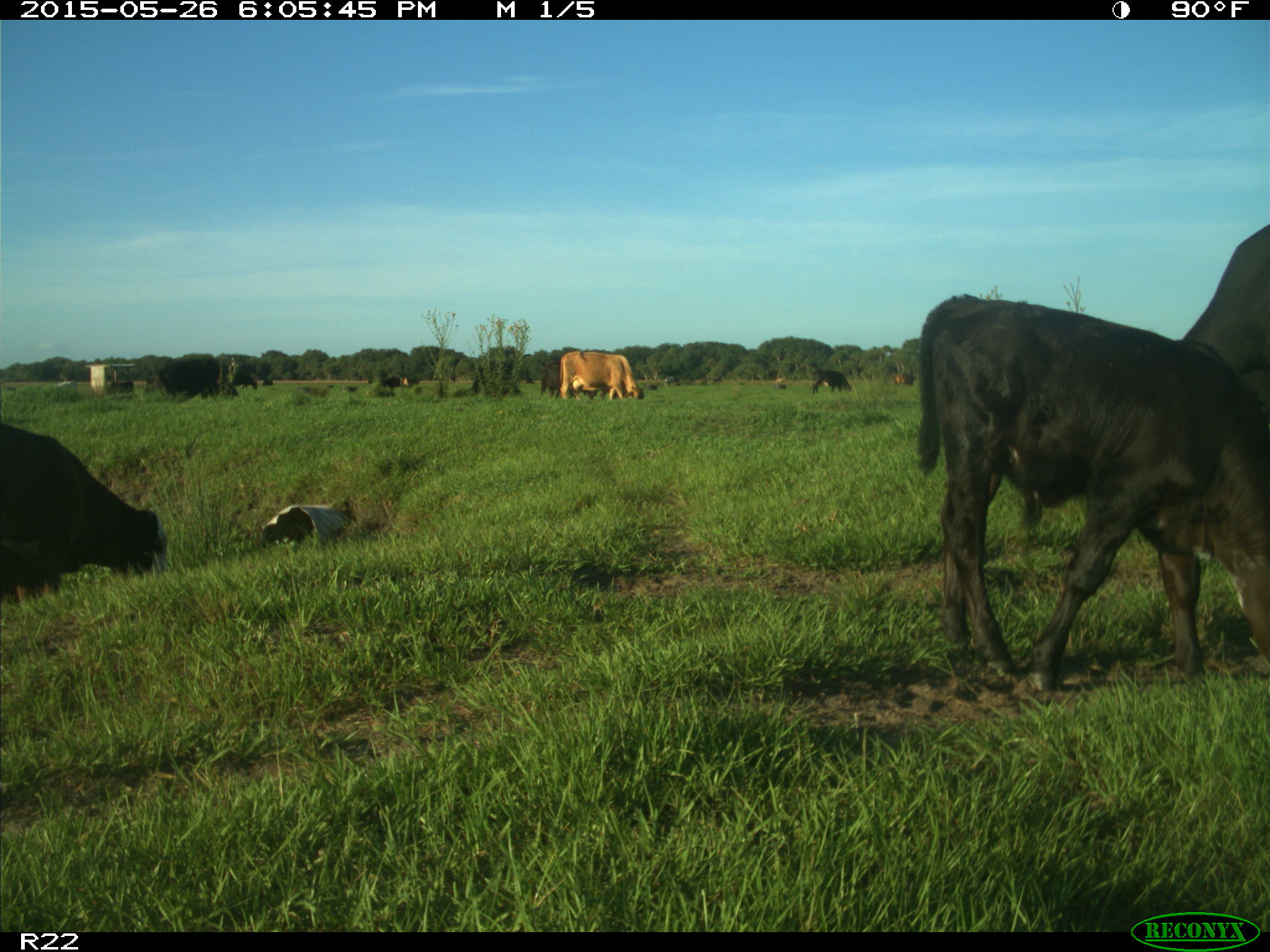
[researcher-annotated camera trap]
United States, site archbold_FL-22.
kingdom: Animalia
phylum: Chordata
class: Mammalia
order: Artiodactyla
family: Bovidae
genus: Bos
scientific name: Bos taurus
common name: domestic cow